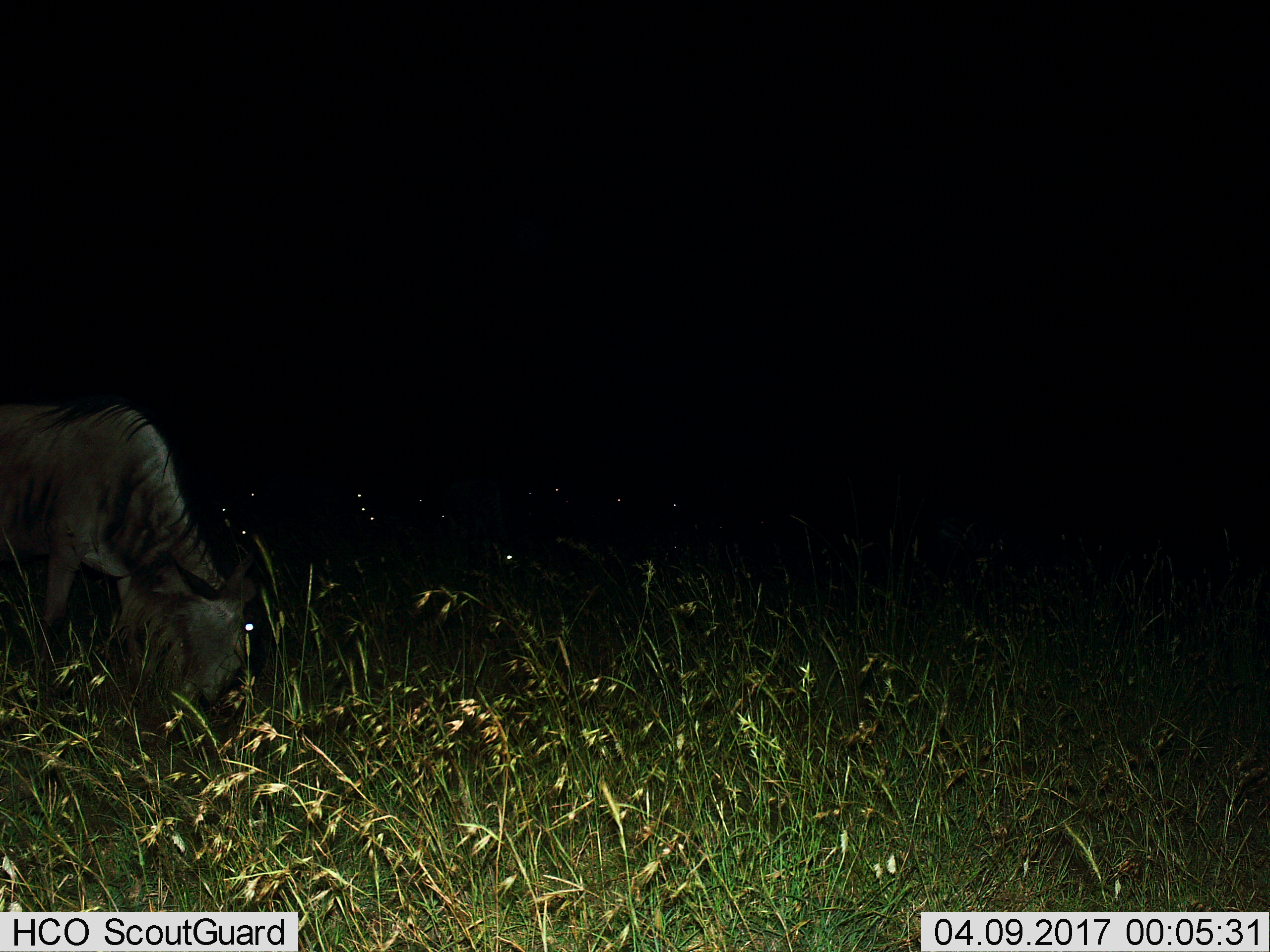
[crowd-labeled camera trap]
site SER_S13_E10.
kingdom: Animalia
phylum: Chordata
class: Mammalia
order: Artiodactyla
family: Bovidae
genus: Connochaetes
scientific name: Connochaetes taurinus taurinus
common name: blue wildebeest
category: wildebeestblue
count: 1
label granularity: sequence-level